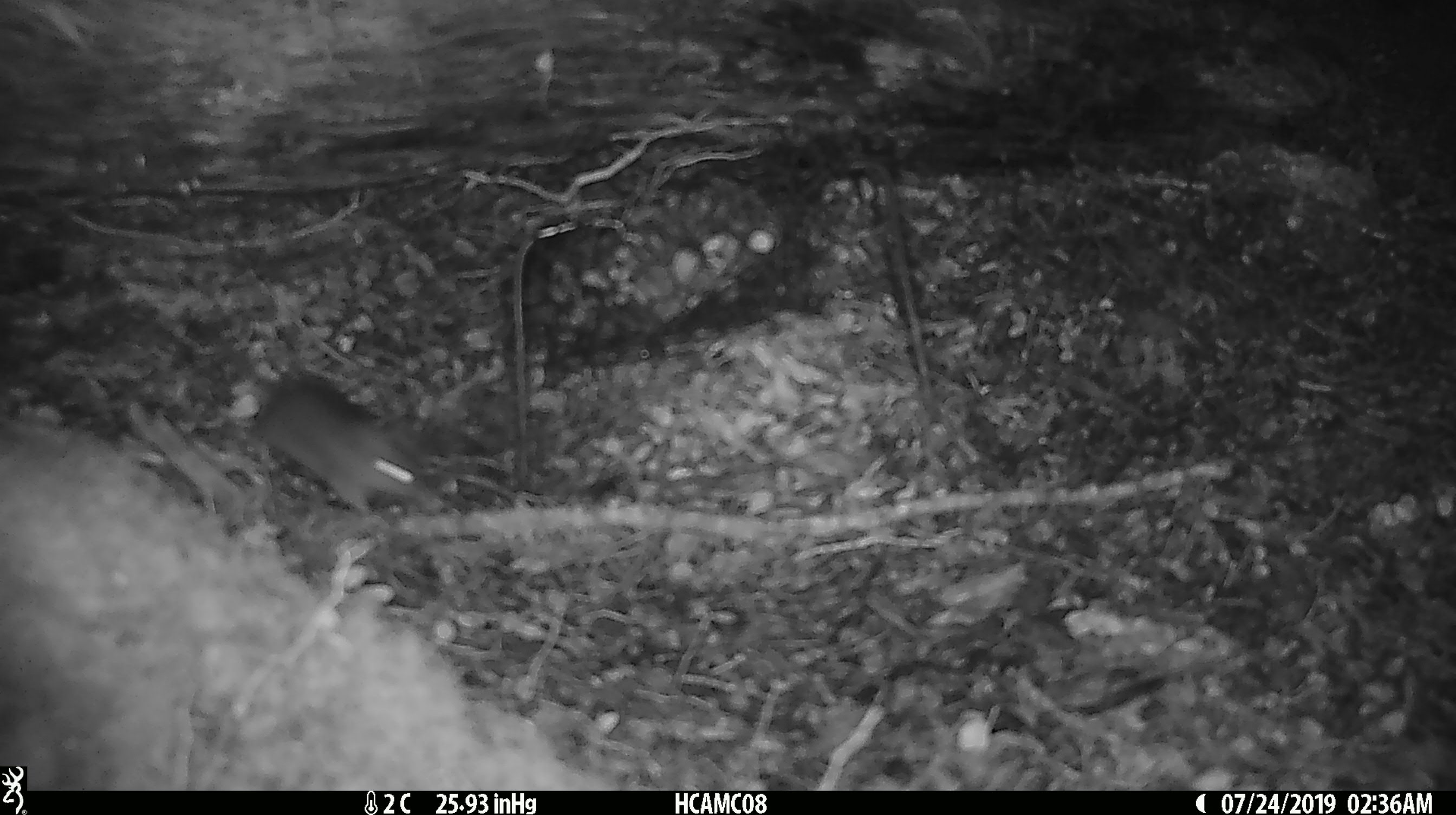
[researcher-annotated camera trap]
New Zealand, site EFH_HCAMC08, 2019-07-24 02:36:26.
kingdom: Animalia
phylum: Chordata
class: Mammalia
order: Rodentia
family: Muridae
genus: Mus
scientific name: Mus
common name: mouse